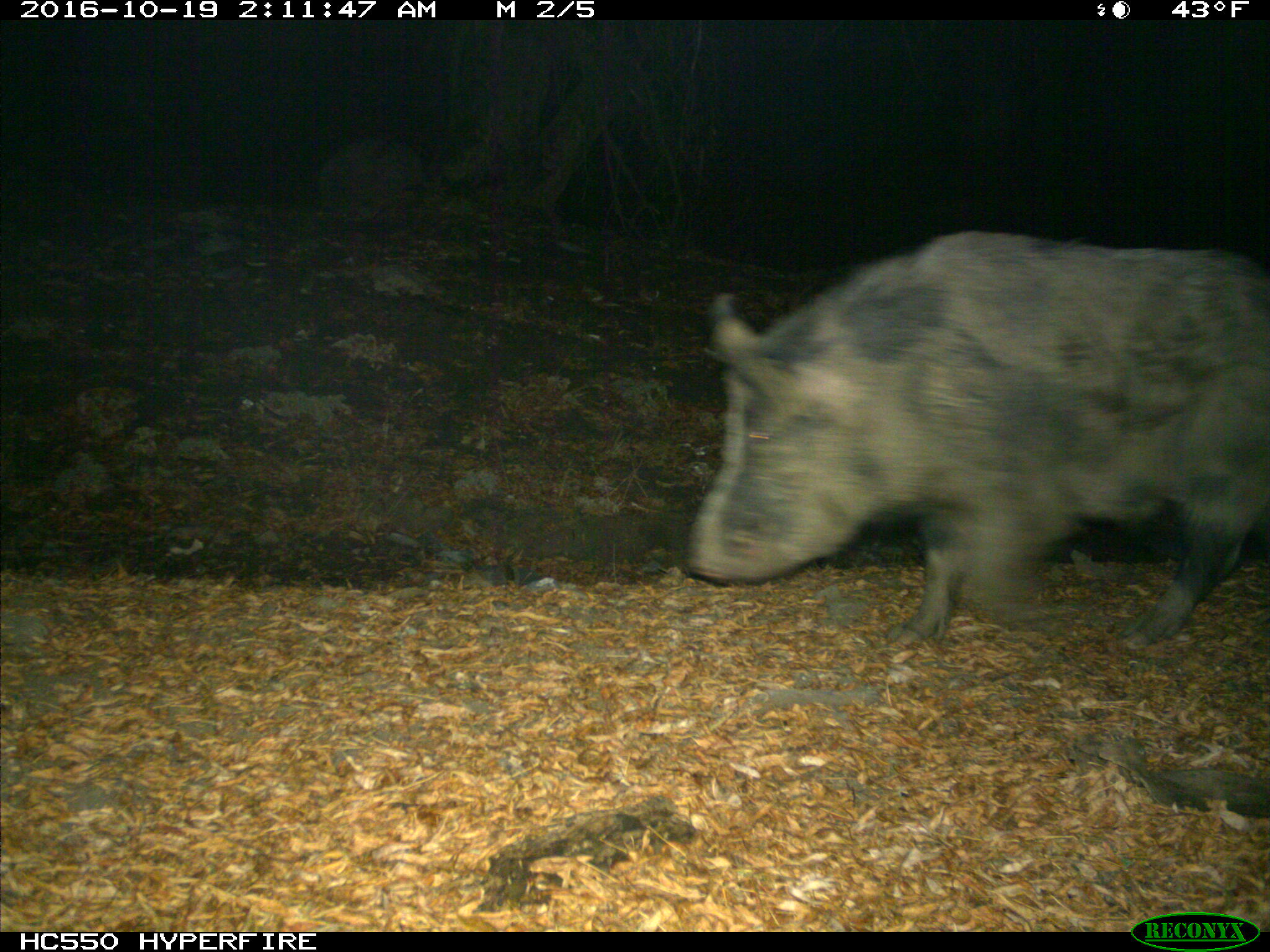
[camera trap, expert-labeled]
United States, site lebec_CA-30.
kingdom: Animalia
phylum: Chordata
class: Mammalia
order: Artiodactyla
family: Suidae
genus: Sus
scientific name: Sus scrofa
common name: wild boar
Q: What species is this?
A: Sus scrofa (wild boar).